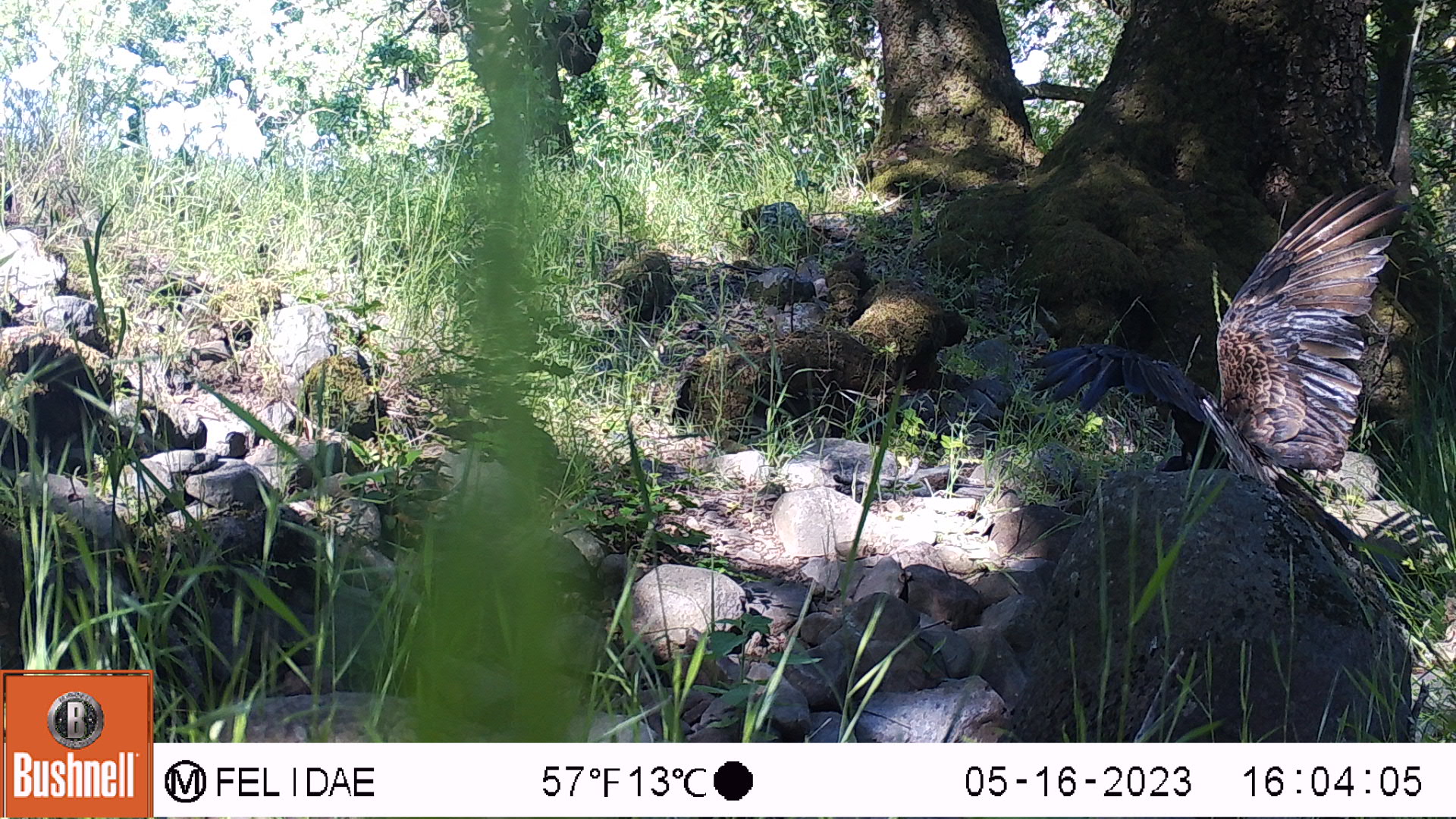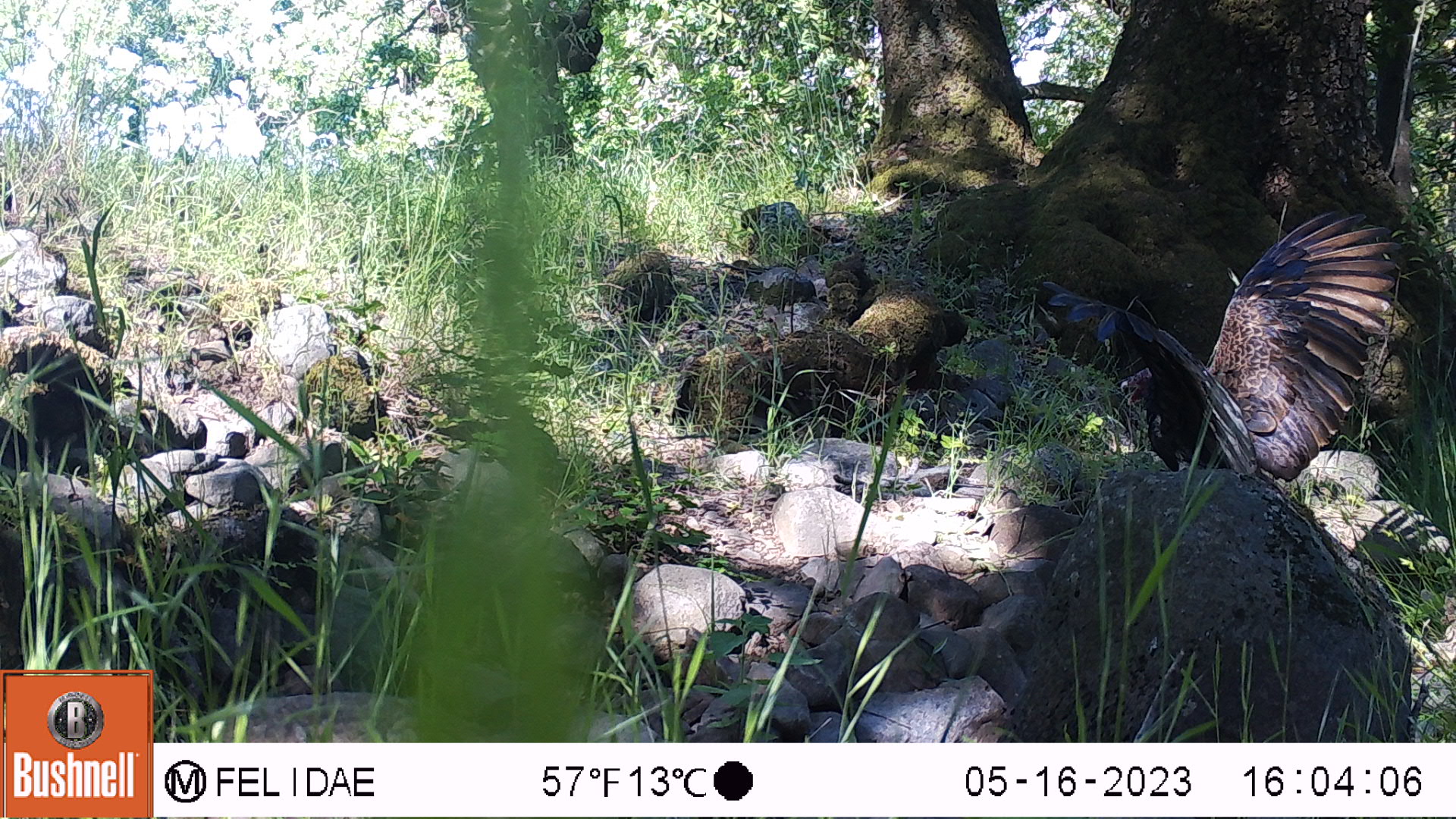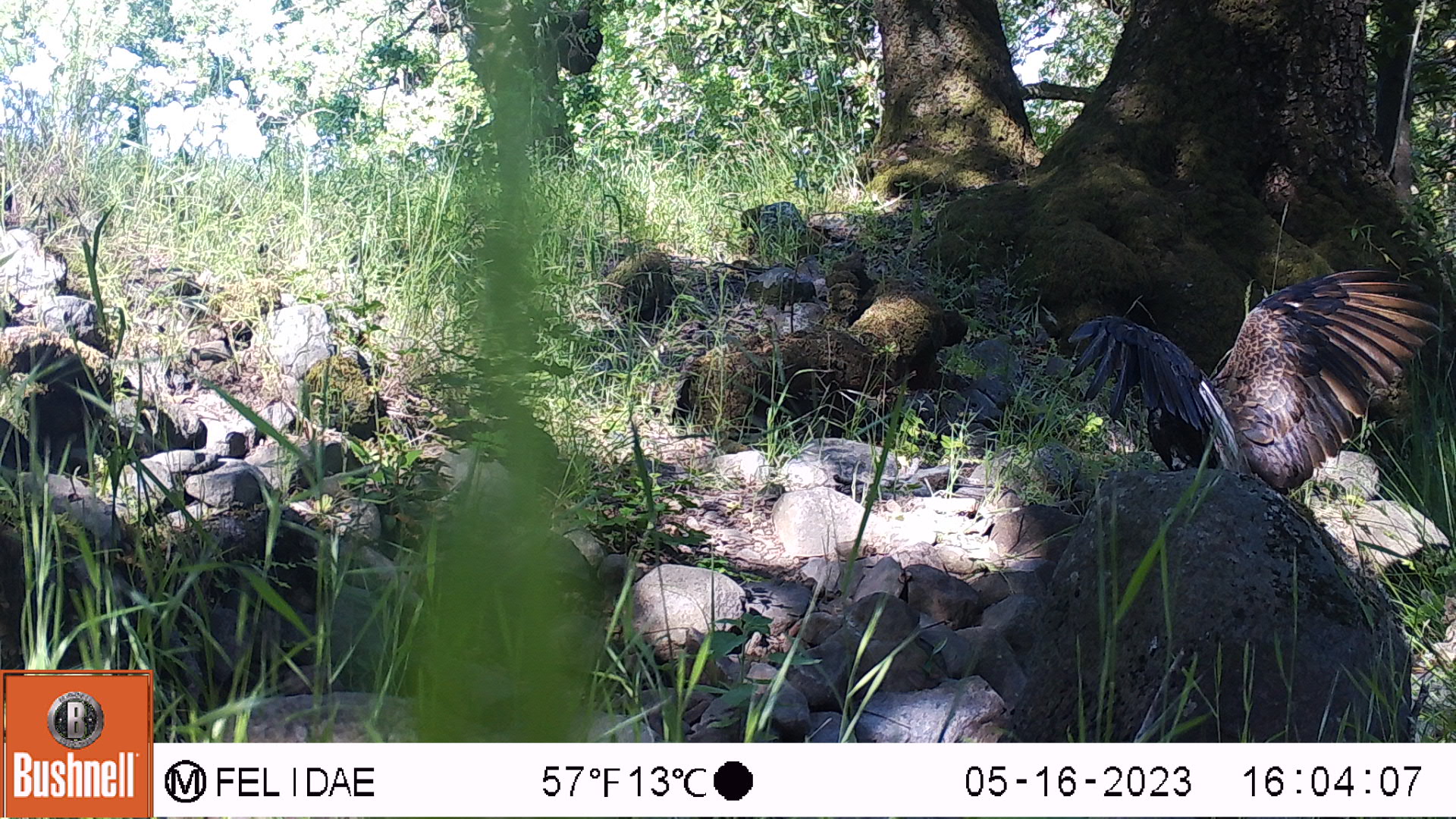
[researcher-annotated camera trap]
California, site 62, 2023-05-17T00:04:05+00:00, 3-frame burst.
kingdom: Animalia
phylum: Chordata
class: Aves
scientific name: Aves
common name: bird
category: unknown bird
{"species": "unknown bird (bird) (Aves)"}